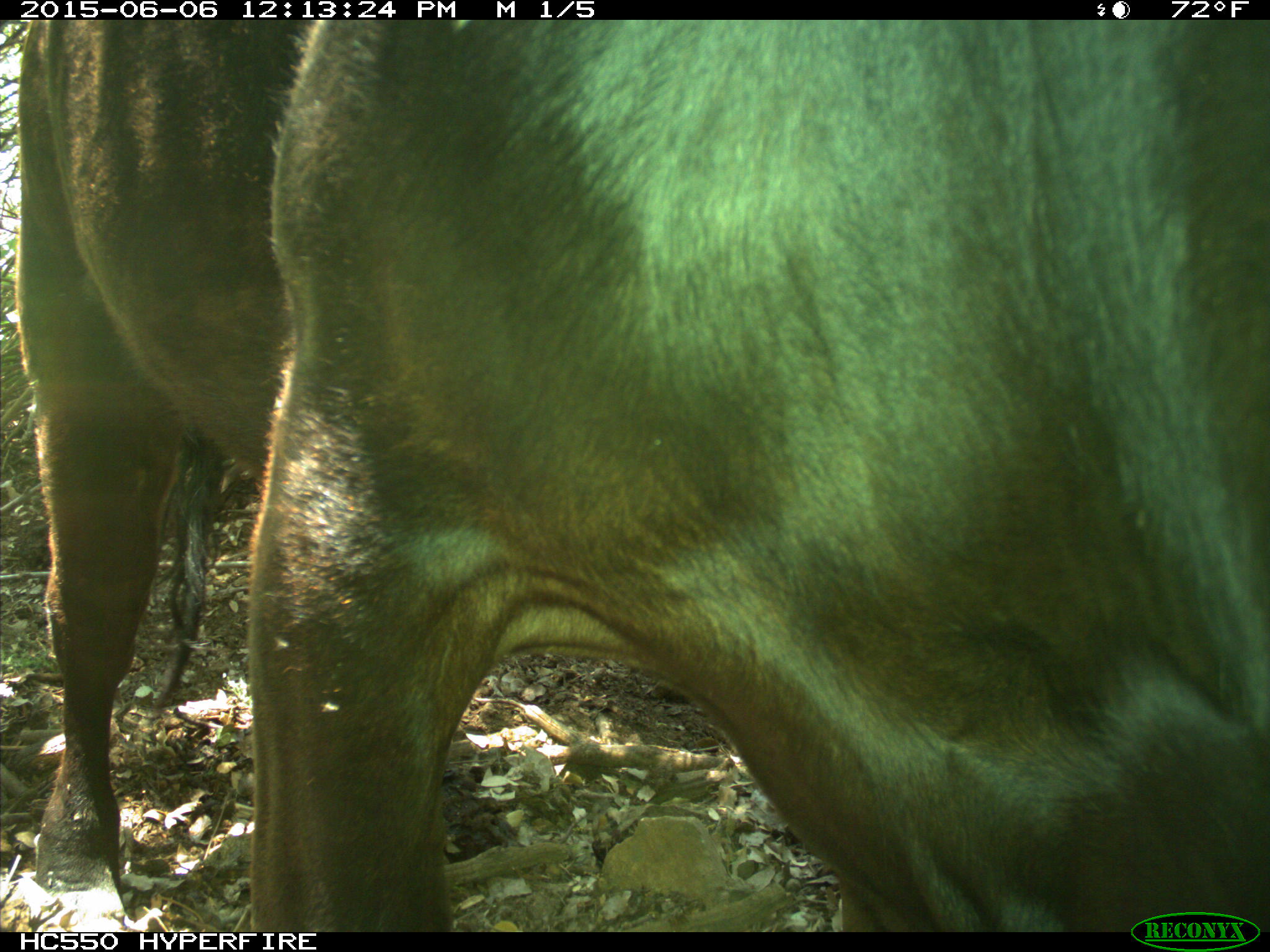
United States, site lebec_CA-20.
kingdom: Animalia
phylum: Chordata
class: Mammalia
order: Artiodactyla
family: Bovidae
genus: Bos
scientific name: Bos taurus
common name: domestic cow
Bos taurus (domestic cow).